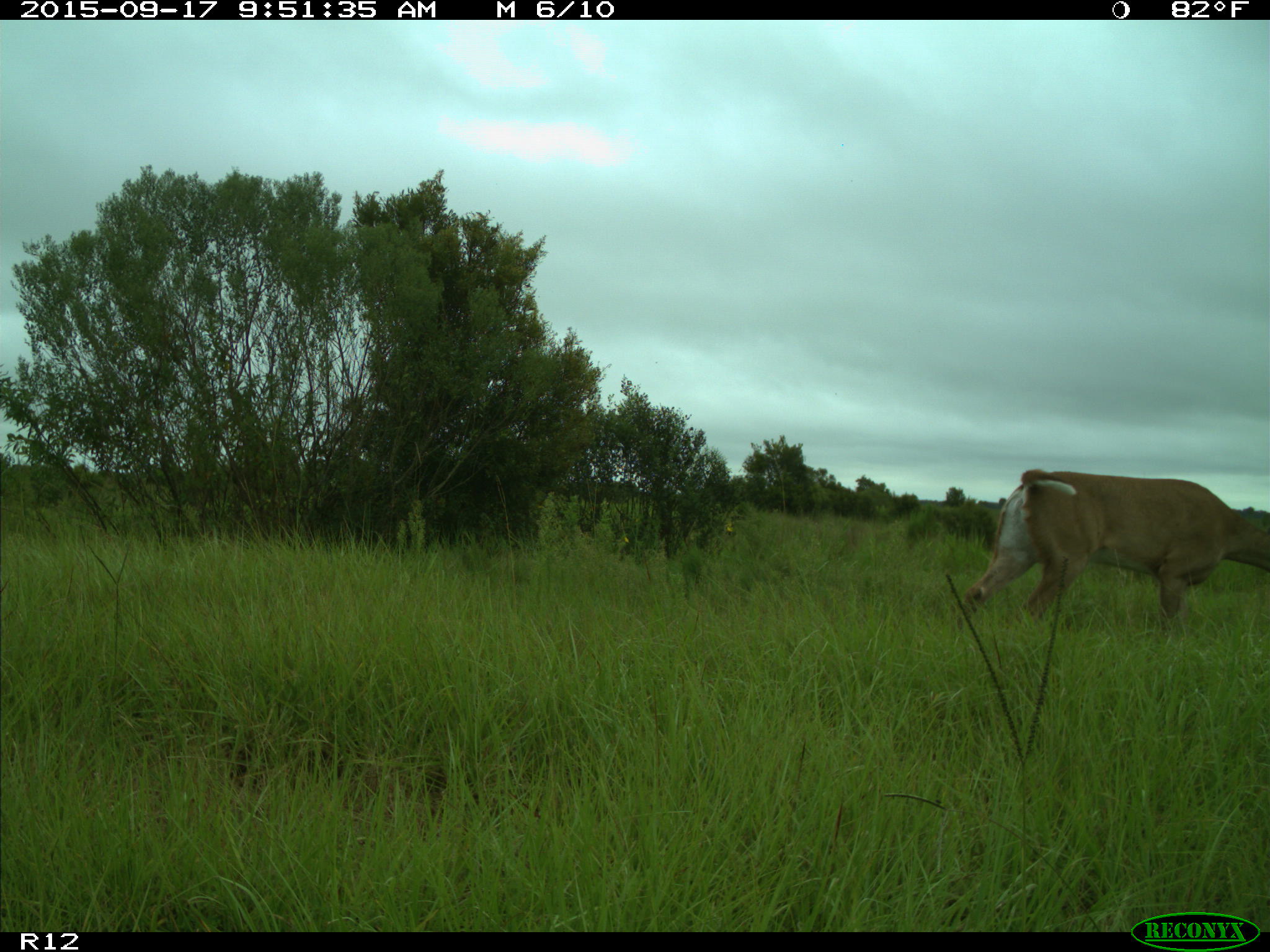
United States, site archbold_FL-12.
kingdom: Animalia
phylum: Chordata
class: Mammalia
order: Artiodactyla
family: Cervidae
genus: Odocoileus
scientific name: Odocoileus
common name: deer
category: unidentified deer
Unidentified deer (deer) (Odocoileus).